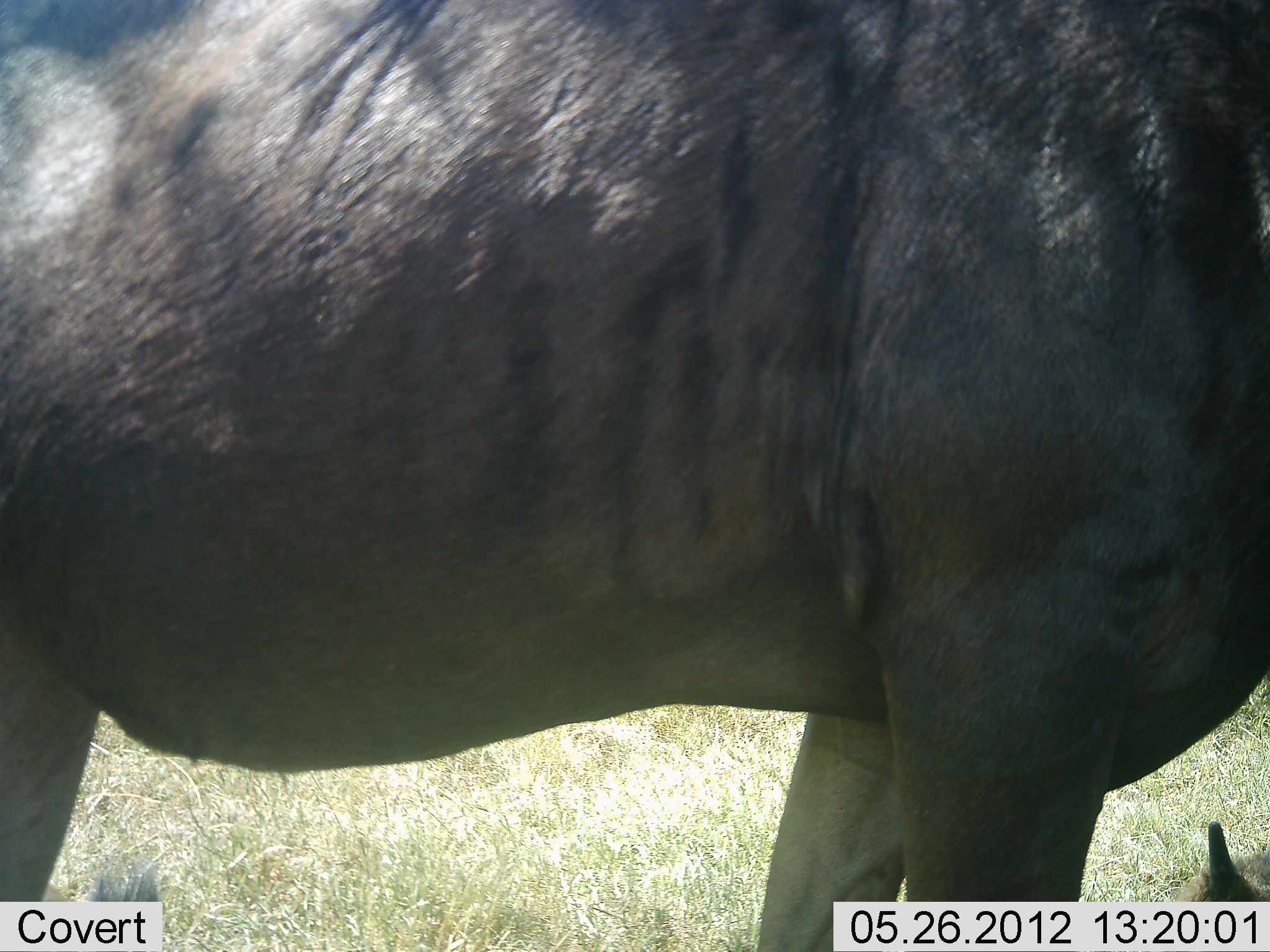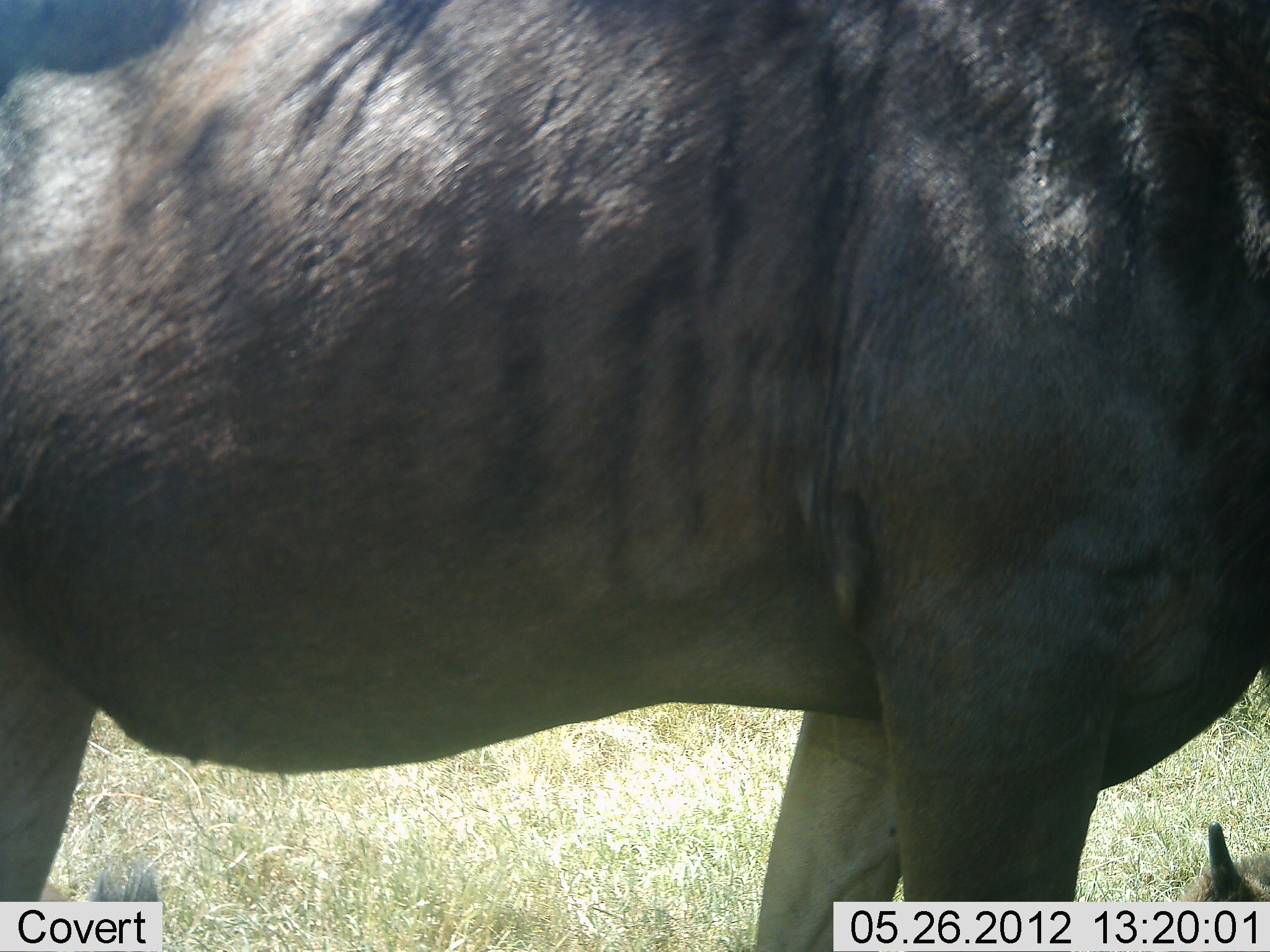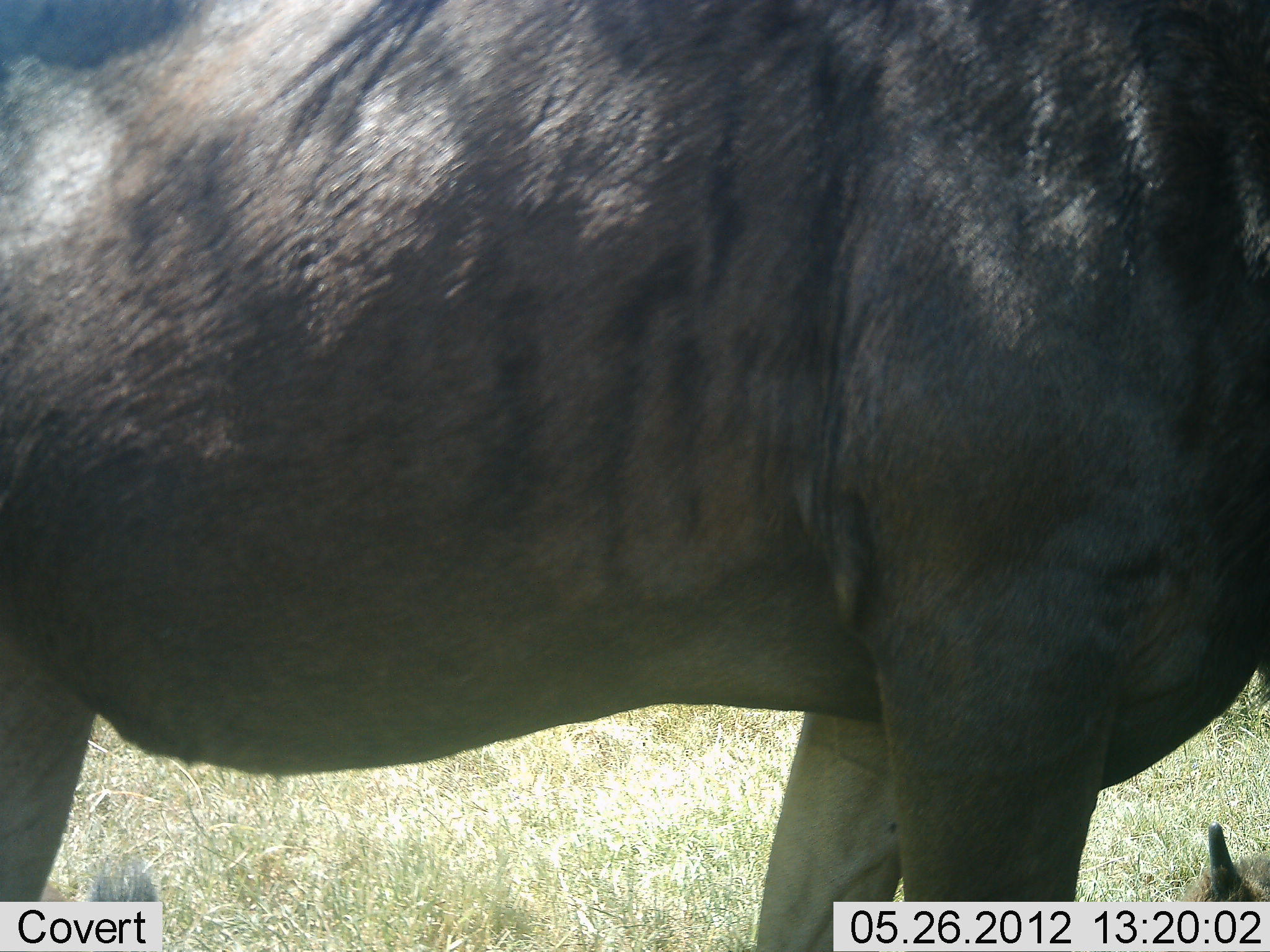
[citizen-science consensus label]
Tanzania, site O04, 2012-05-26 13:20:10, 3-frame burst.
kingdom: Animalia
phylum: Chordata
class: Mammalia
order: Artiodactyla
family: Bovidae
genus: Connochaetes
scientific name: Connochaetes taurinus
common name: blue wildebeest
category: wildebeest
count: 1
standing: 100%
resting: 30%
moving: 0%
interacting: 0%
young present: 0%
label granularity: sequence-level